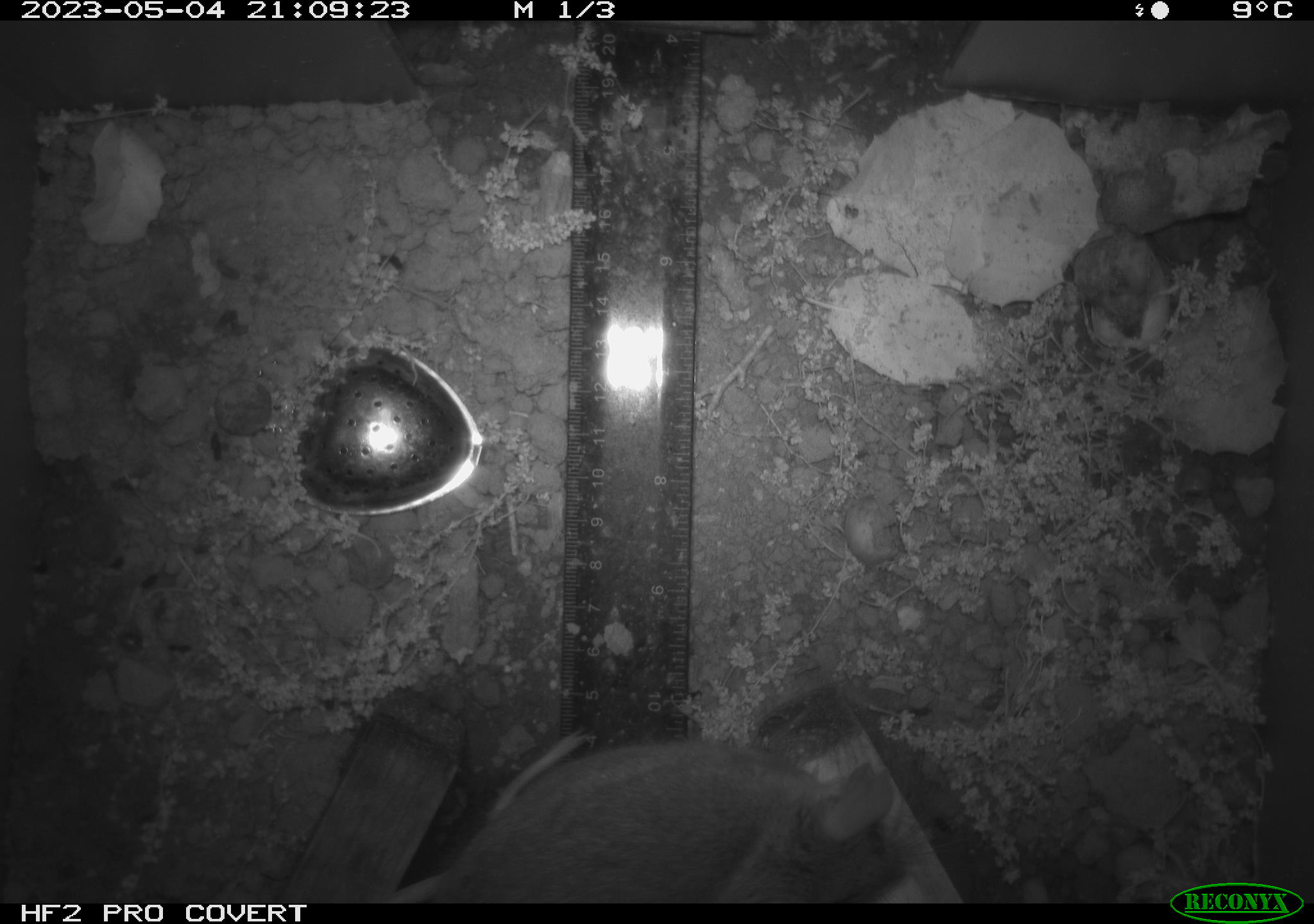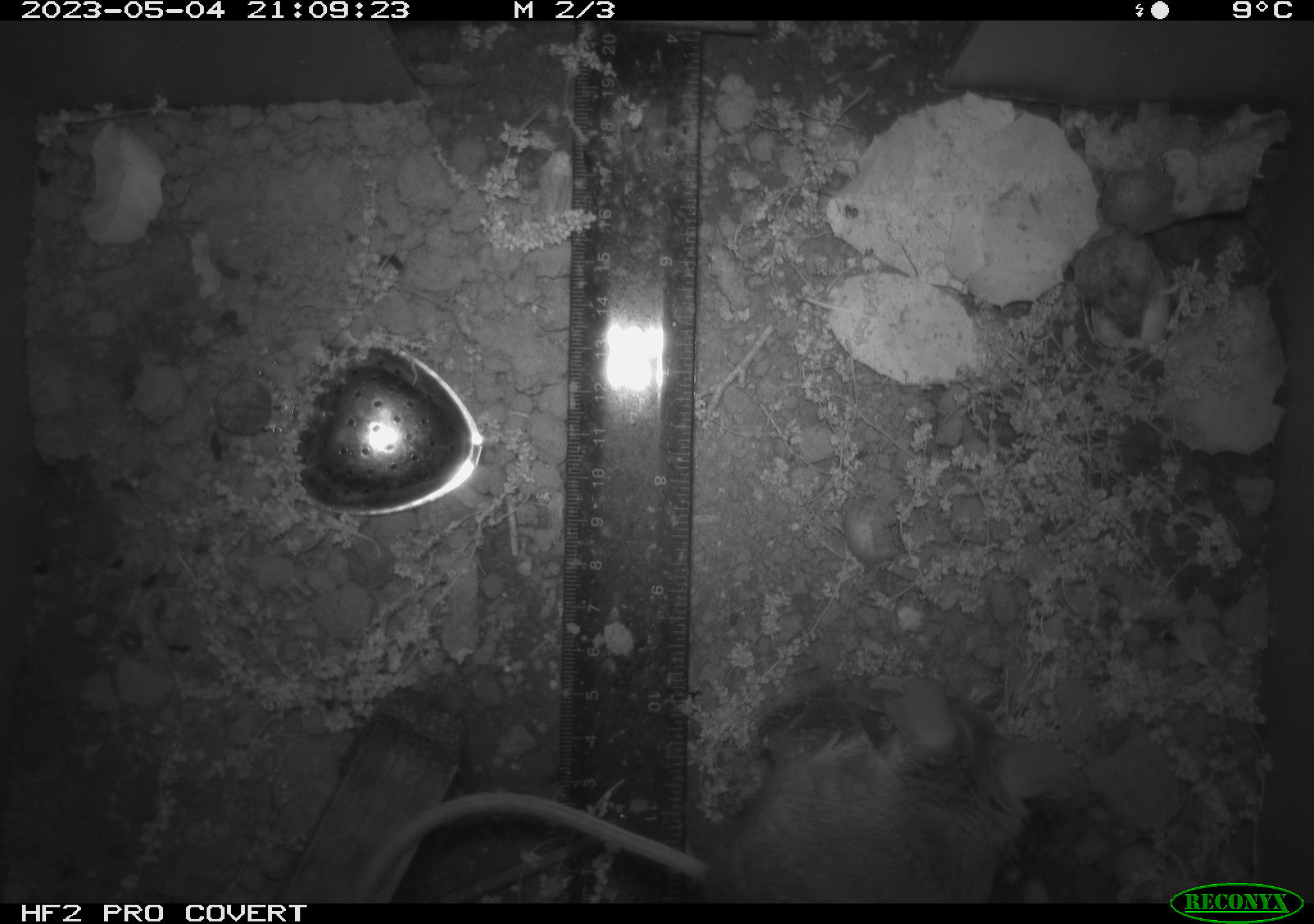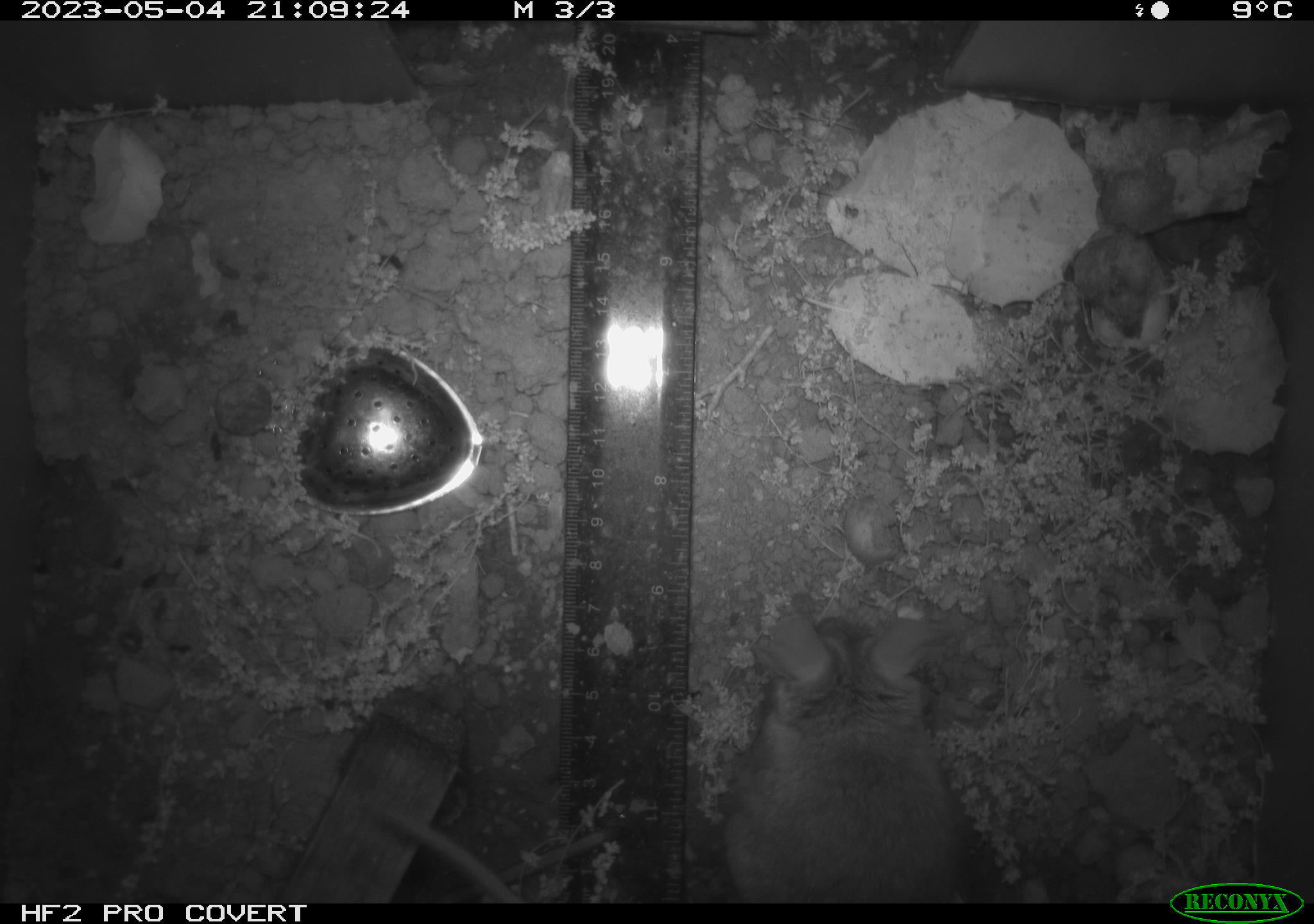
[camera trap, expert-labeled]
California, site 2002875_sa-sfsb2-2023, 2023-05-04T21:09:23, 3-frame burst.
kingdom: Animalia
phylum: Chordata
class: Mammalia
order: Rodentia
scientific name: Rodentia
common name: mouse species